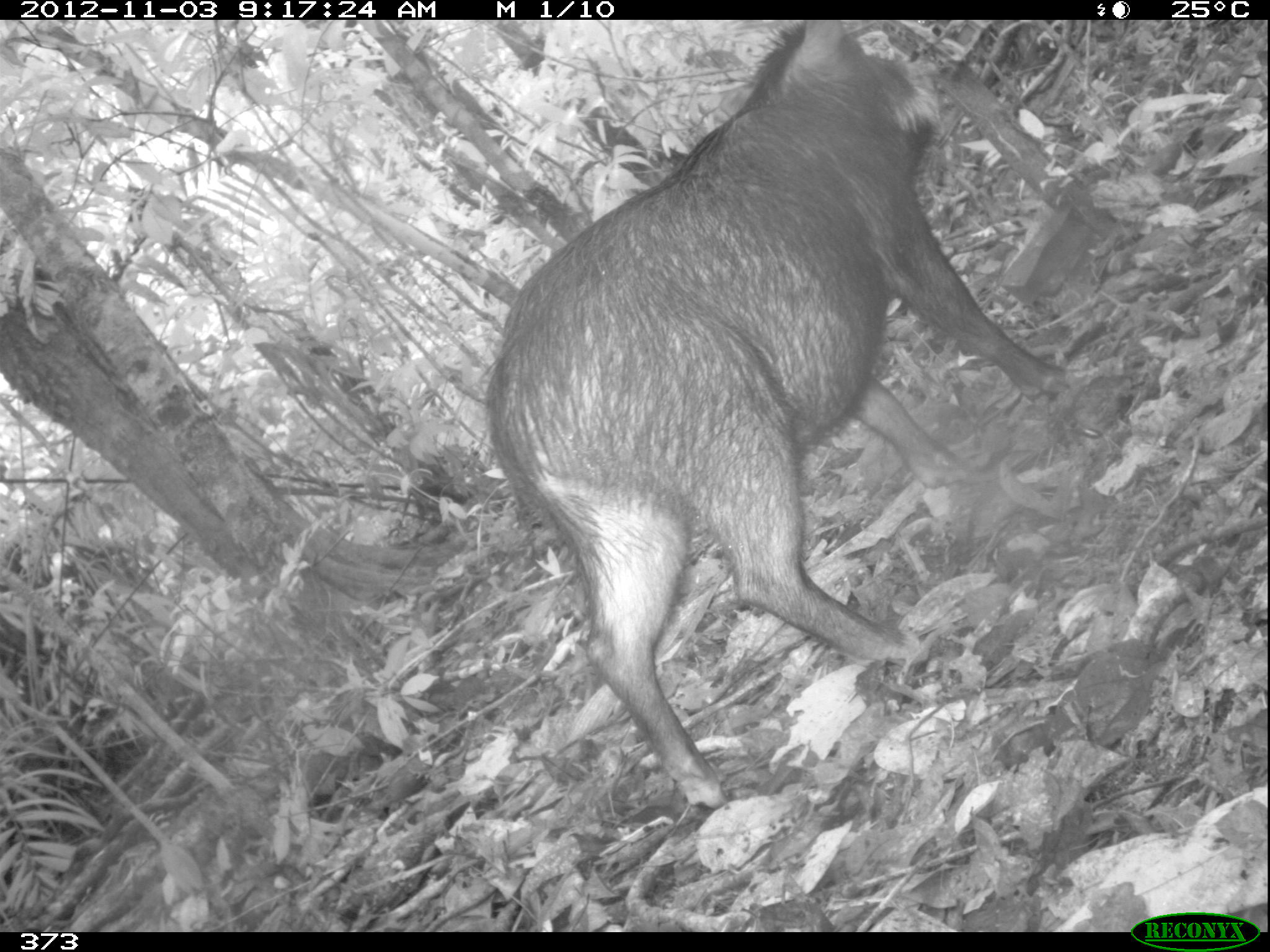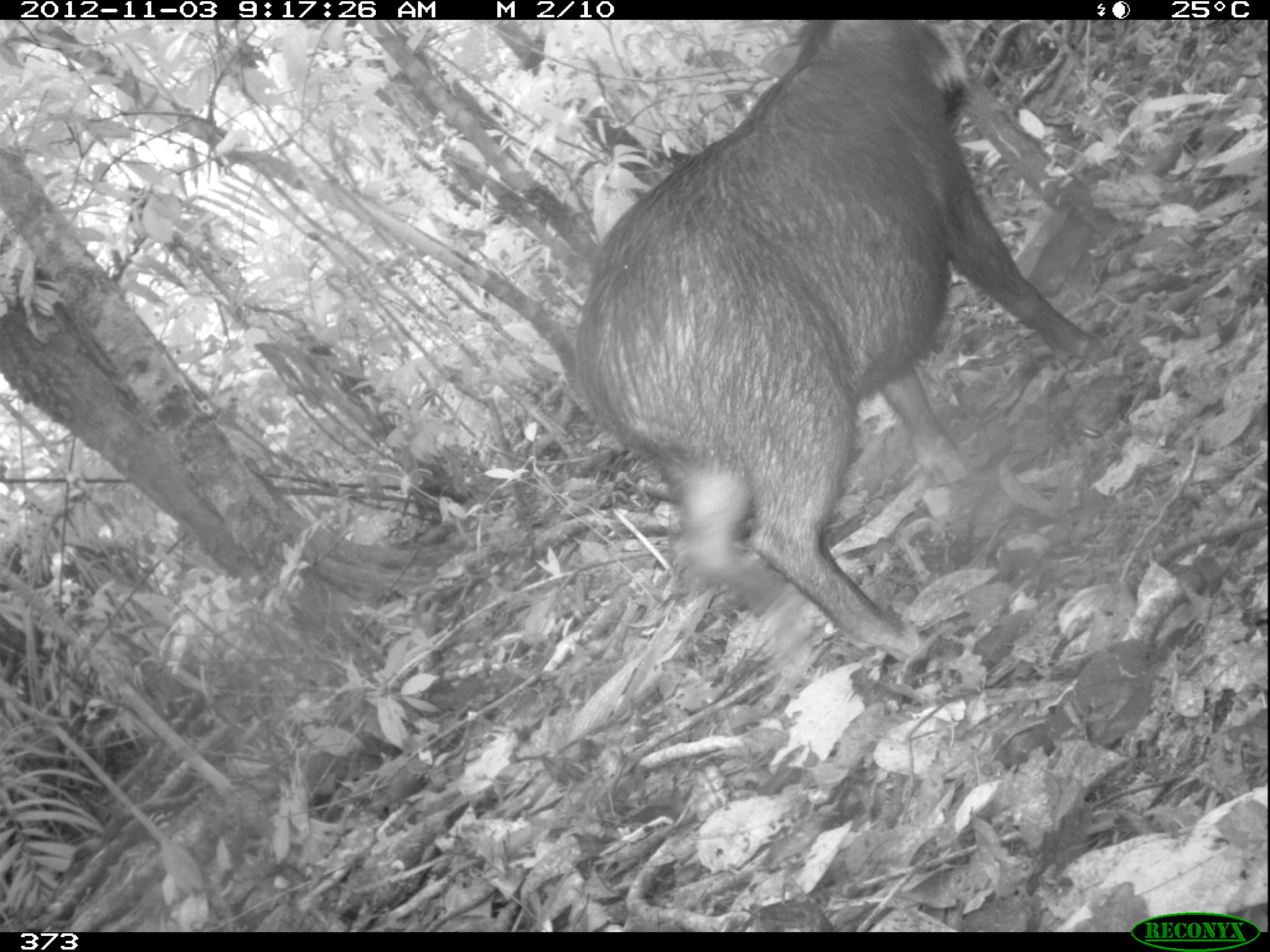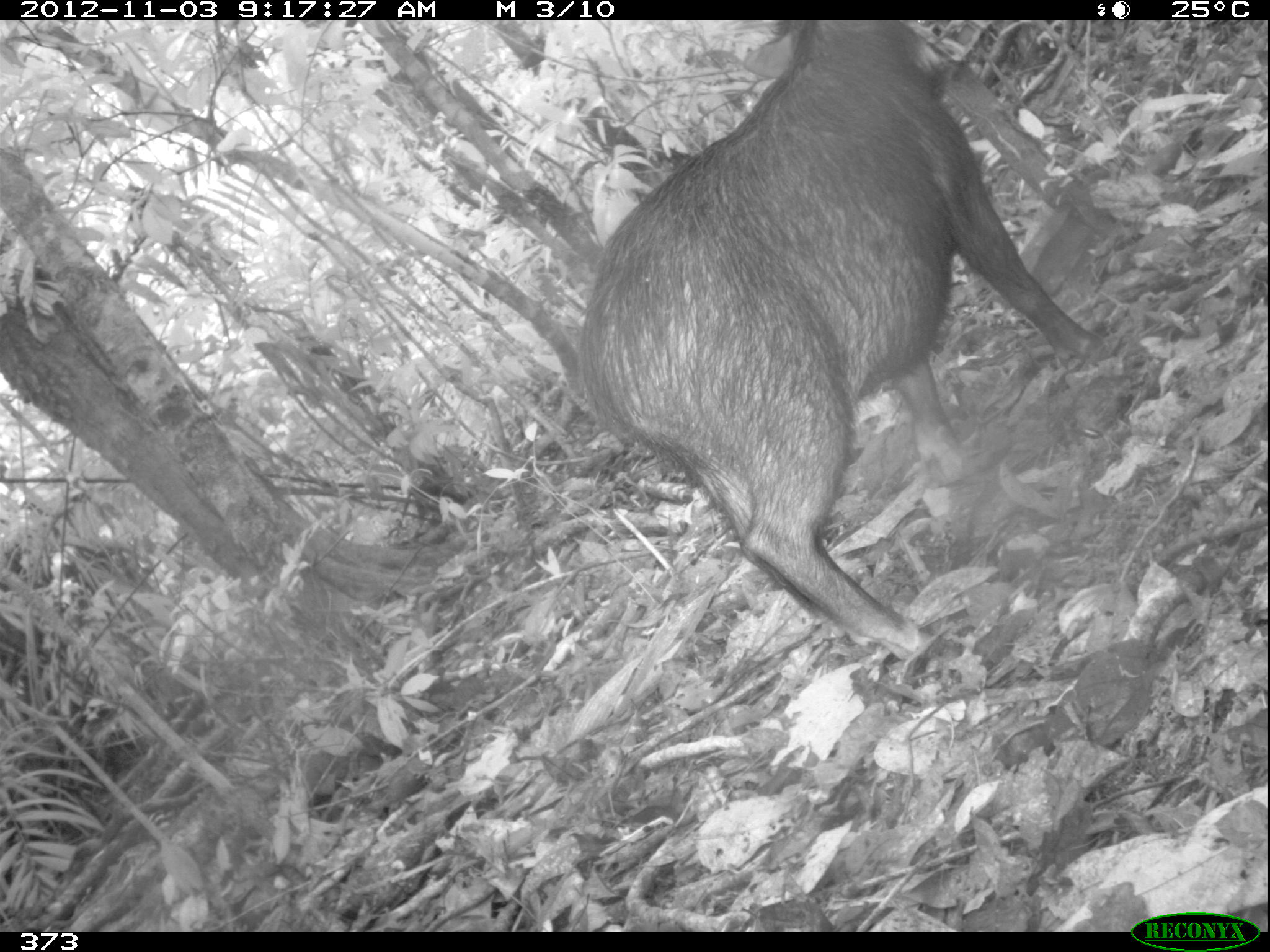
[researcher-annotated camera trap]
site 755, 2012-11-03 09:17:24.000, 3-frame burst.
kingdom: Animalia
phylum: Chordata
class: Mammalia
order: Artiodactyla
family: Tayassuidae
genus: Tayassu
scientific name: Tayassu pecari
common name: white-lipped peccary